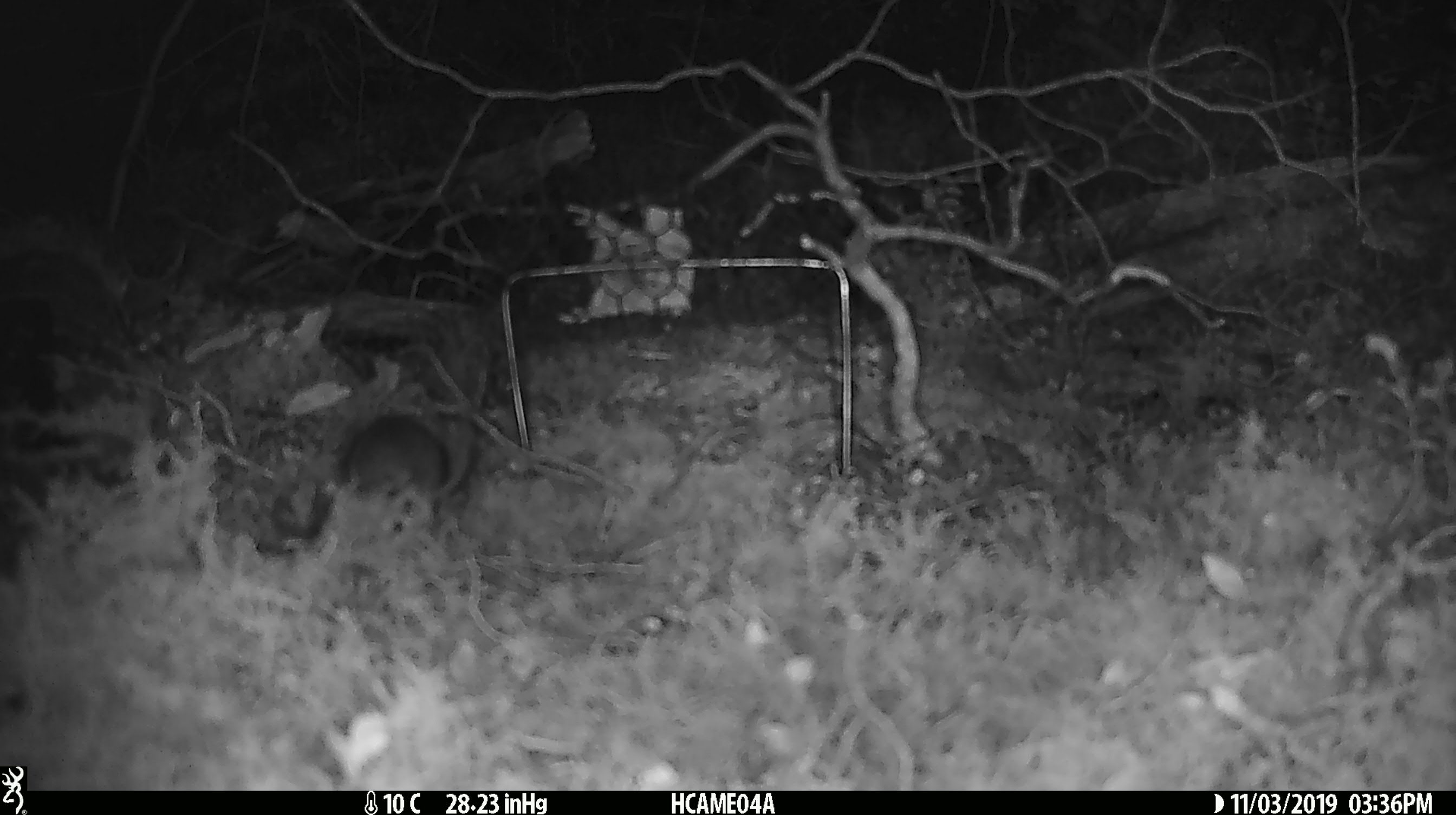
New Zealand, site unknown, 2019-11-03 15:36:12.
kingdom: Animalia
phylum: Chordata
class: Mammalia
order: Rodentia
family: Muridae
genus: Mus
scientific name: Mus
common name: mouse